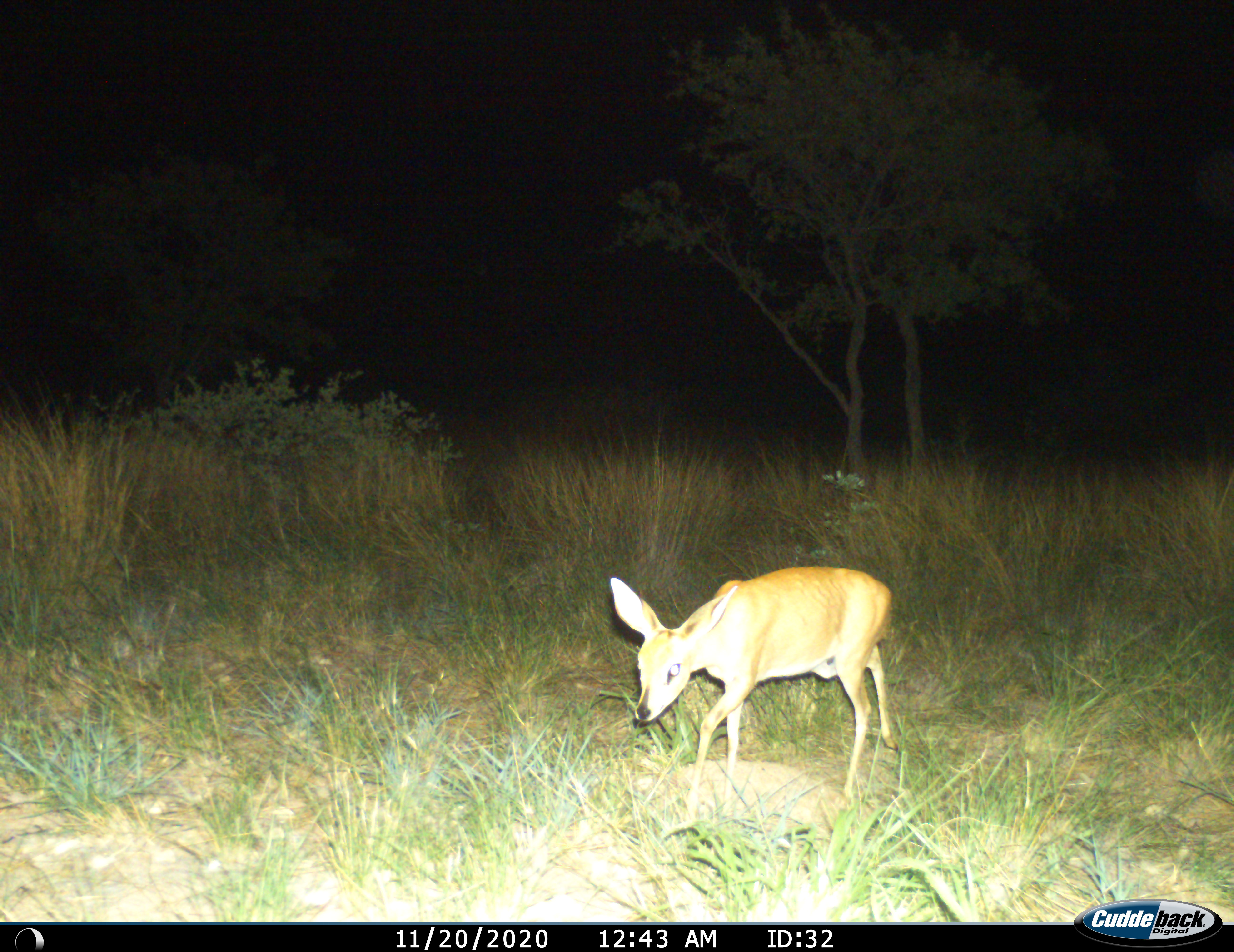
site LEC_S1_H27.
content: unidentified animal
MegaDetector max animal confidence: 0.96